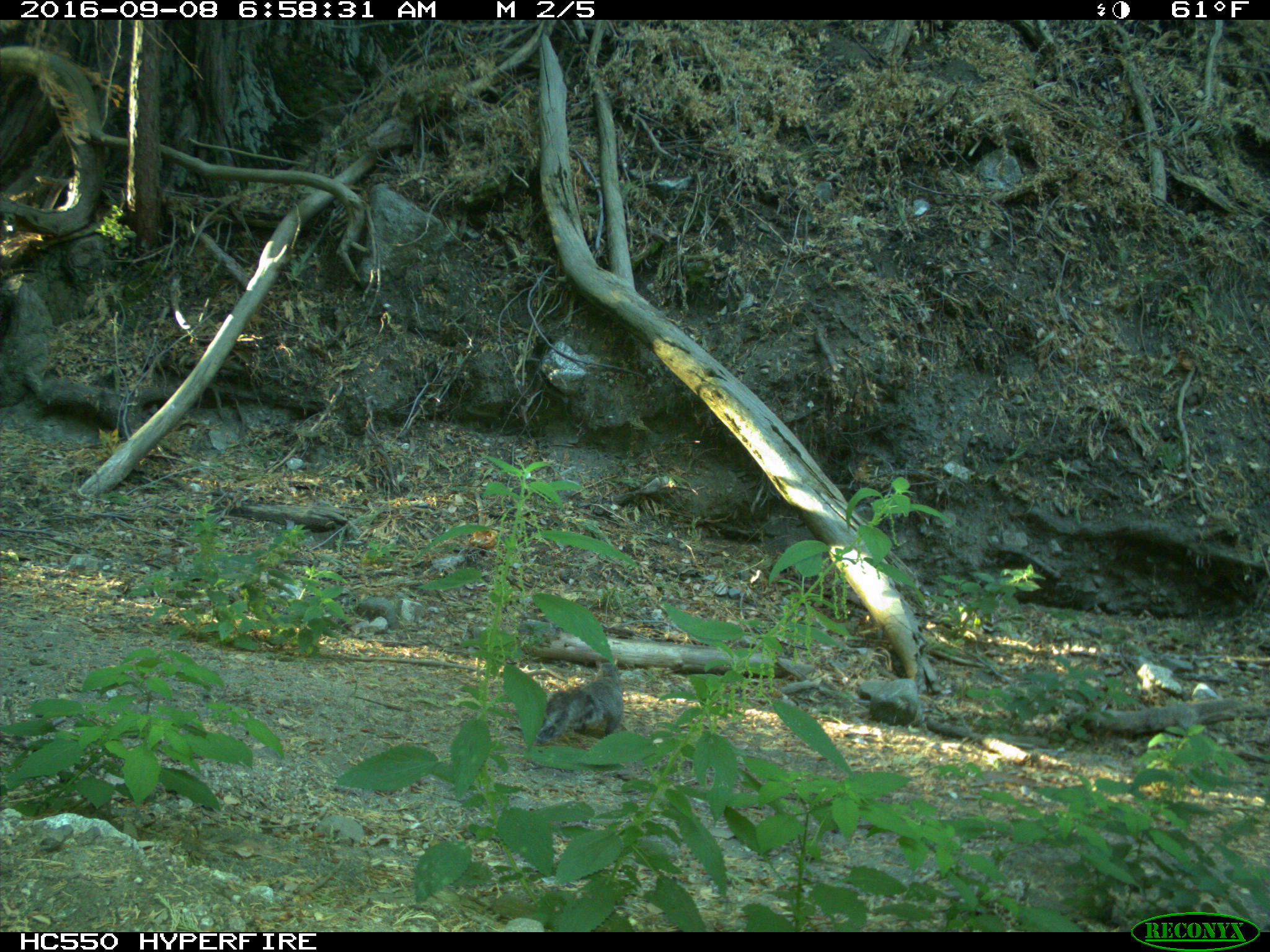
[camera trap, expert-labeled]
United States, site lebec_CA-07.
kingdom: Animalia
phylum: Chordata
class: Mammalia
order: Rodentia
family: Sciuridae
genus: Sciurus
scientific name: Sciurus carolinensis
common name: eastern gray squirrel